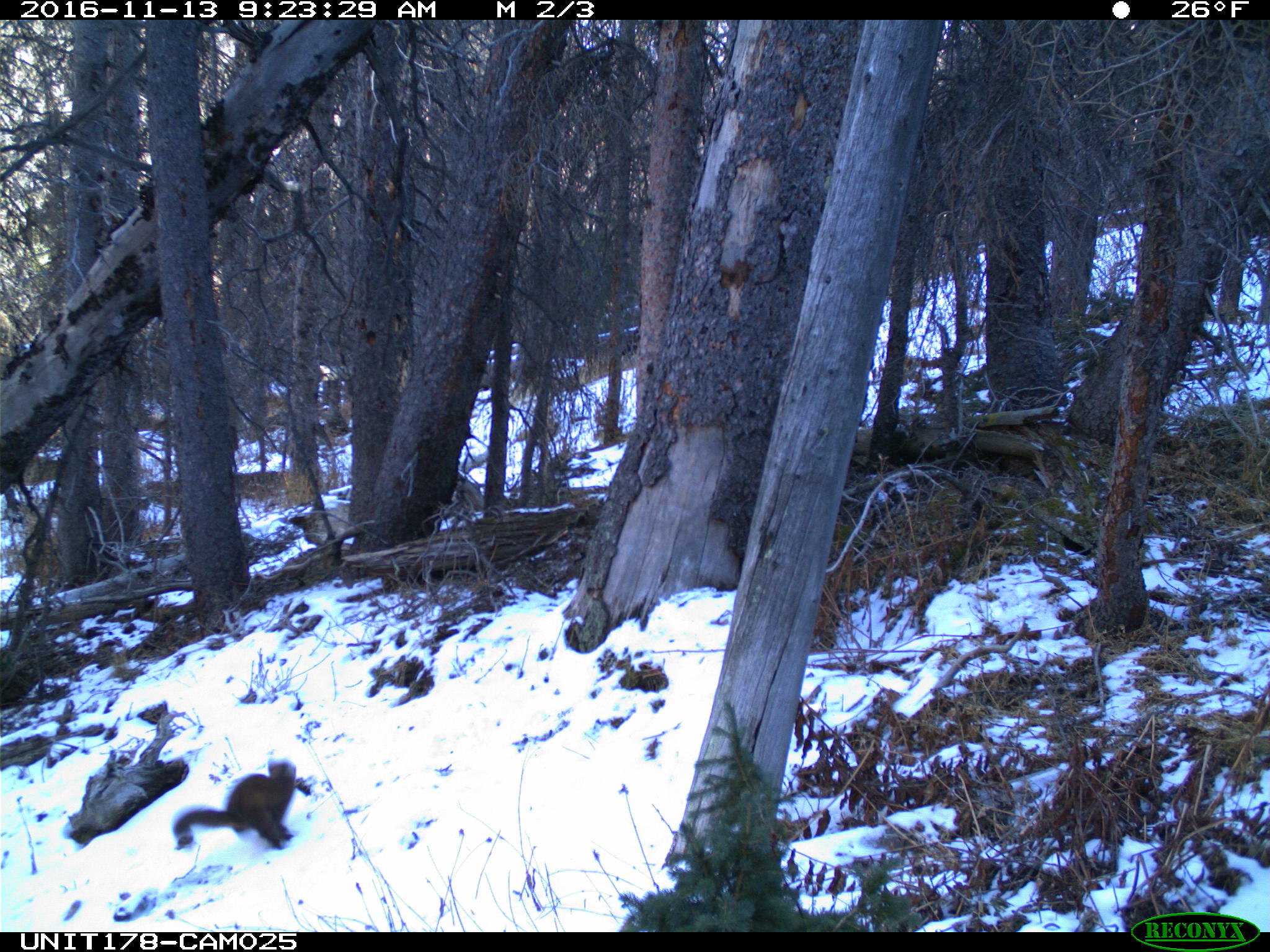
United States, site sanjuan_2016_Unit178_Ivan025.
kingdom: Animalia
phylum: Chordata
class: Mammalia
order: Carnivora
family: Mustelidae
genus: Martes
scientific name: Martes americana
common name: american marten